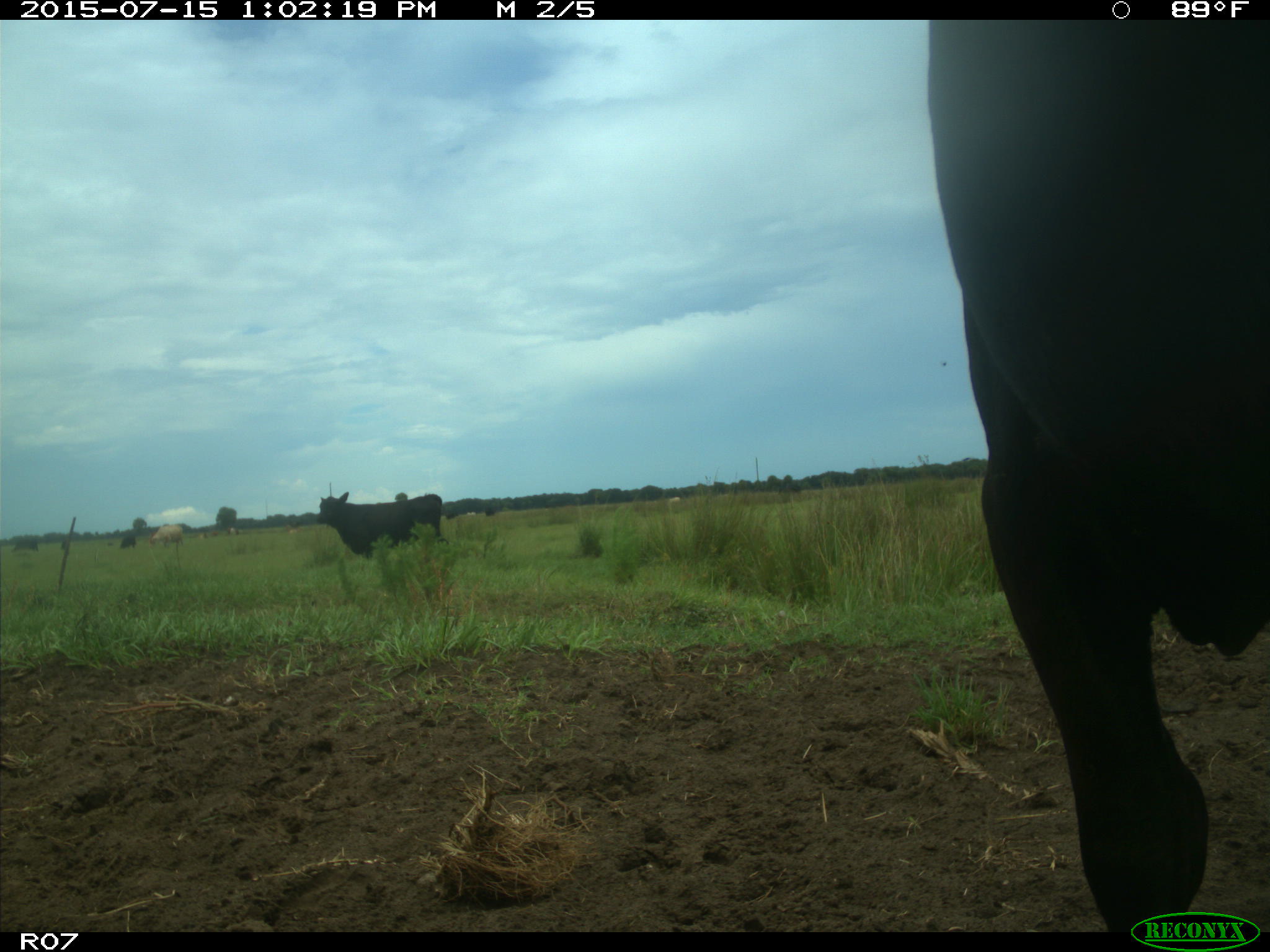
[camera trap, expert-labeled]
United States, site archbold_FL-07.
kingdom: Animalia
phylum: Chordata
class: Mammalia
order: Artiodactyla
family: Bovidae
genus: Bos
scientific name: Bos taurus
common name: domestic cow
Bos taurus (domestic cow).